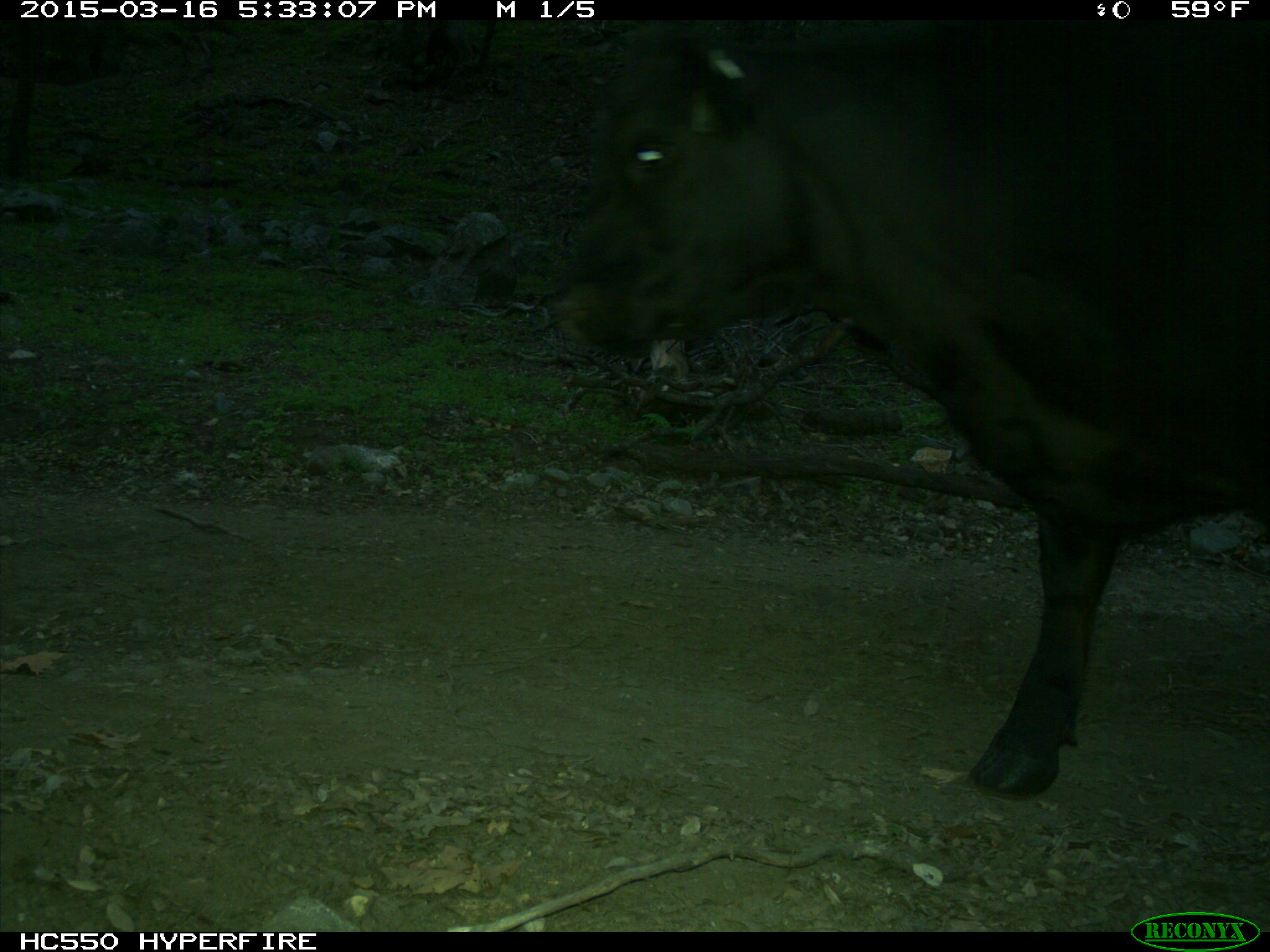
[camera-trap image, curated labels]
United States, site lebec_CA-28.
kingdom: Animalia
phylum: Chordata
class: Mammalia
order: Artiodactyla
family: Bovidae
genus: Bos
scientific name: Bos taurus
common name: domestic cow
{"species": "Bos taurus (domestic cow)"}